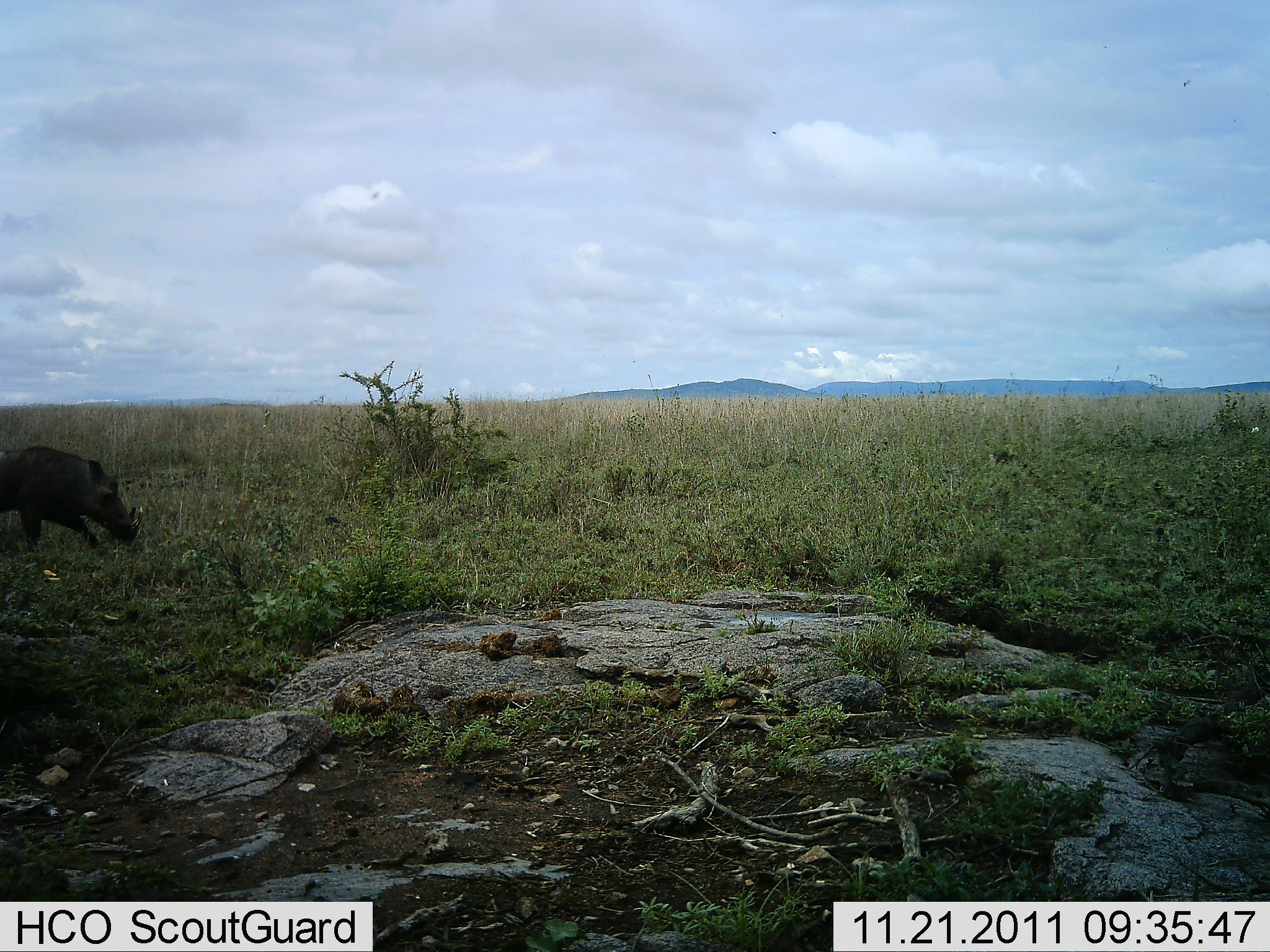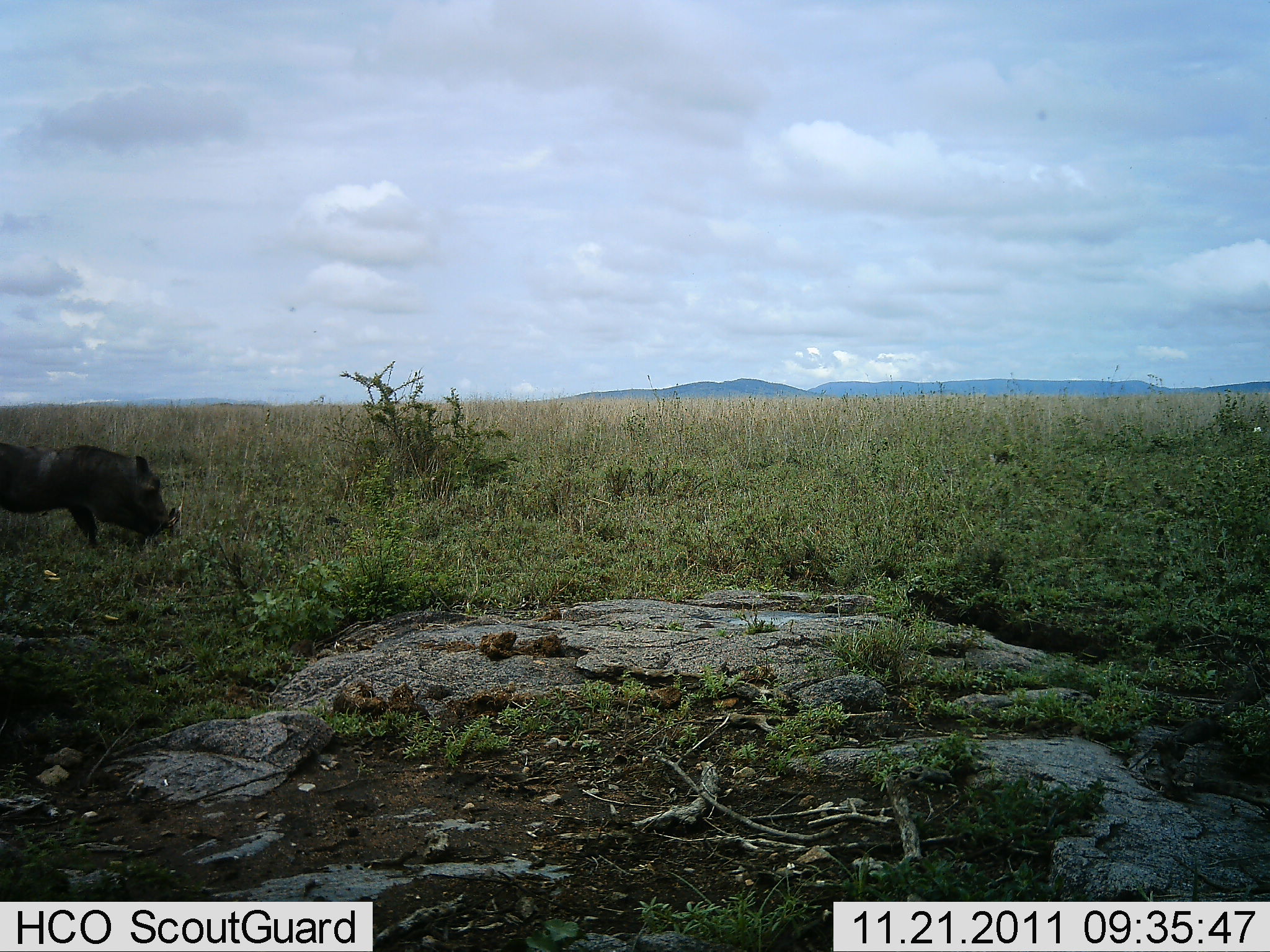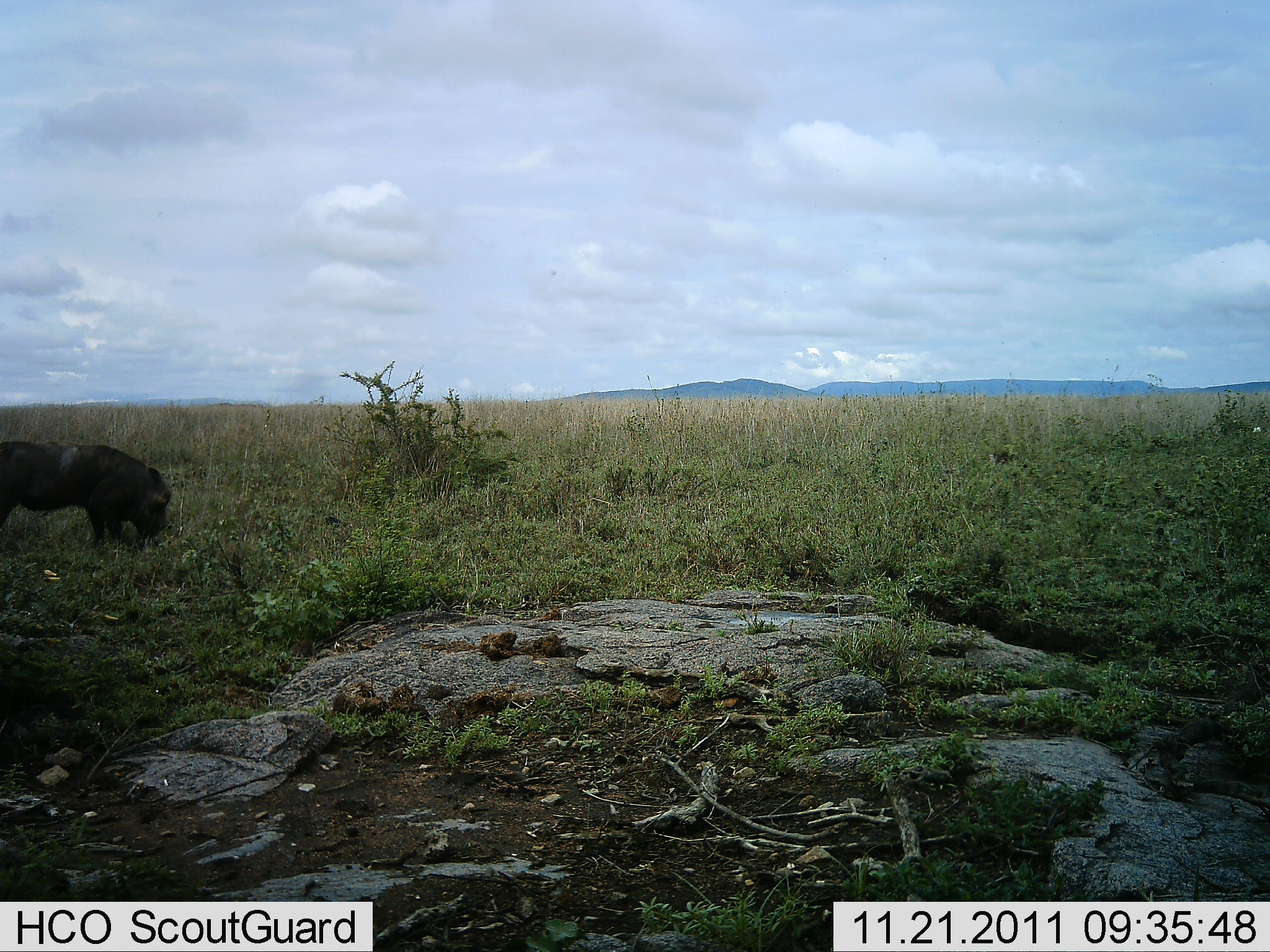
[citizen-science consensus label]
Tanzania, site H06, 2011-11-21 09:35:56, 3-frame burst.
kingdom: Animalia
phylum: Chordata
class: Mammalia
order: Artiodactyla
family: Suidae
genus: Phacochoerus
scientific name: Phacochoerus africanus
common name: warthog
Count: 1.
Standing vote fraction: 0%.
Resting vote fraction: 0%.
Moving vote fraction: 58%.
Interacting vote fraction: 0%.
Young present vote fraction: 0%.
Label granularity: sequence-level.